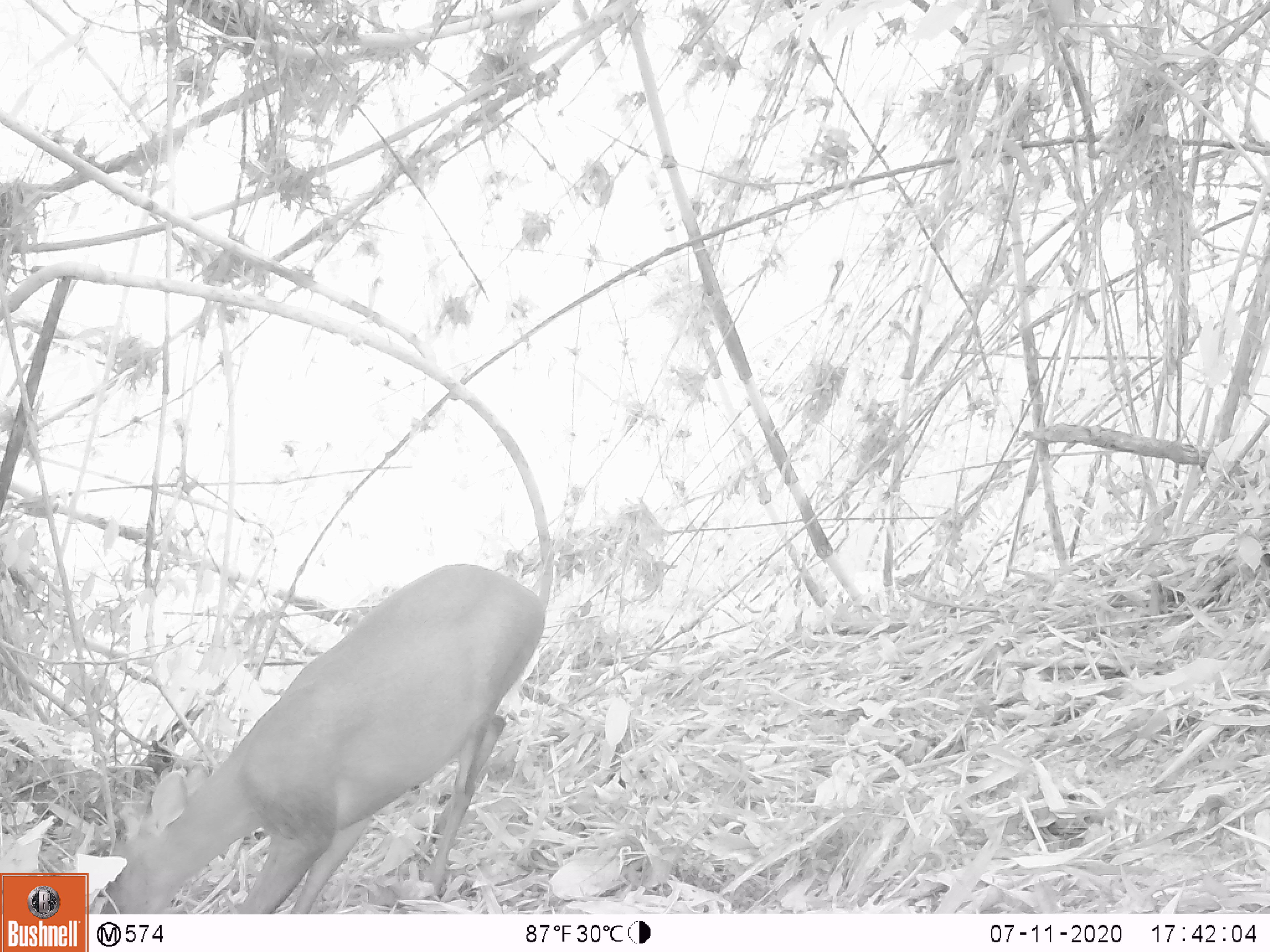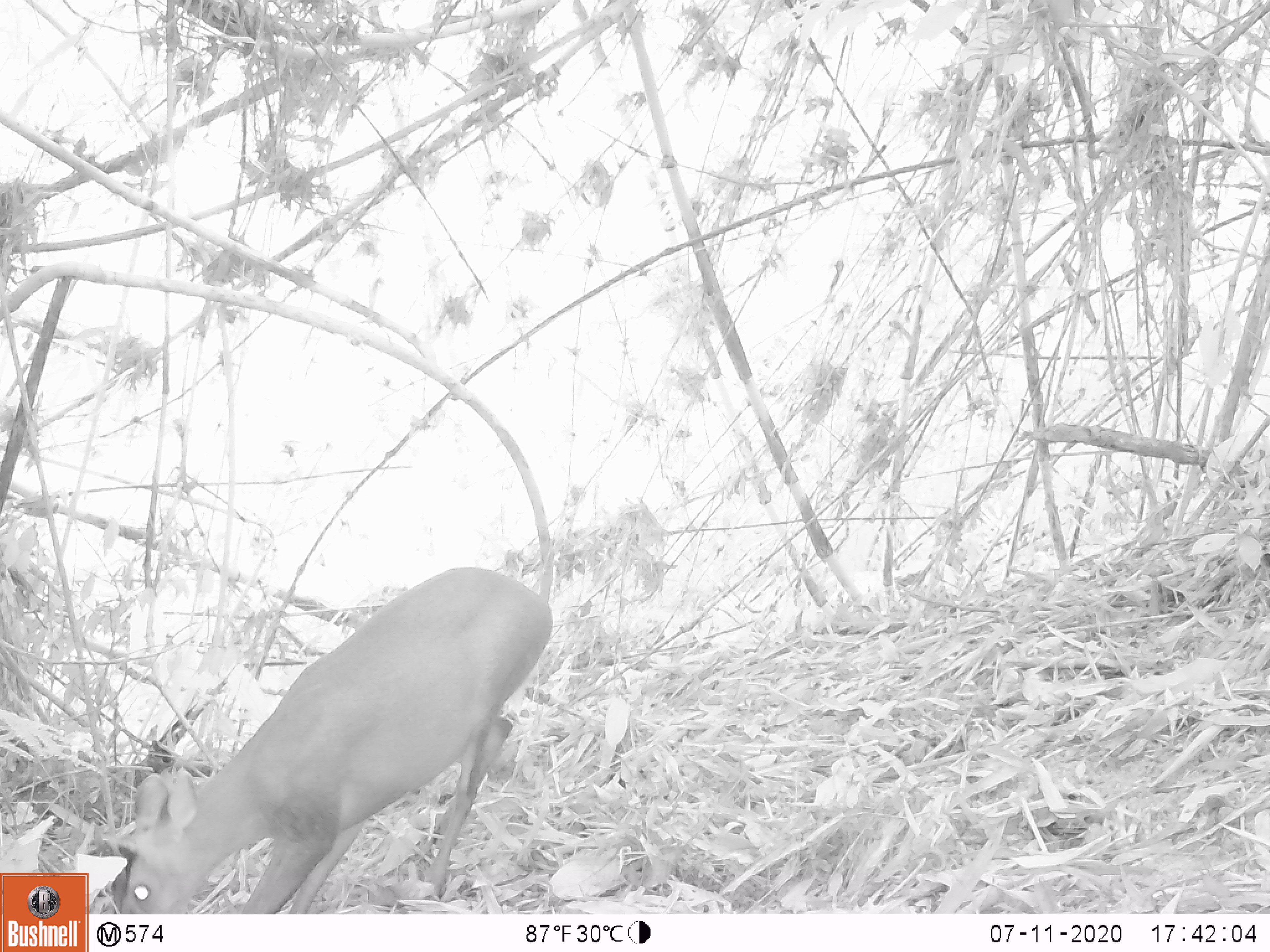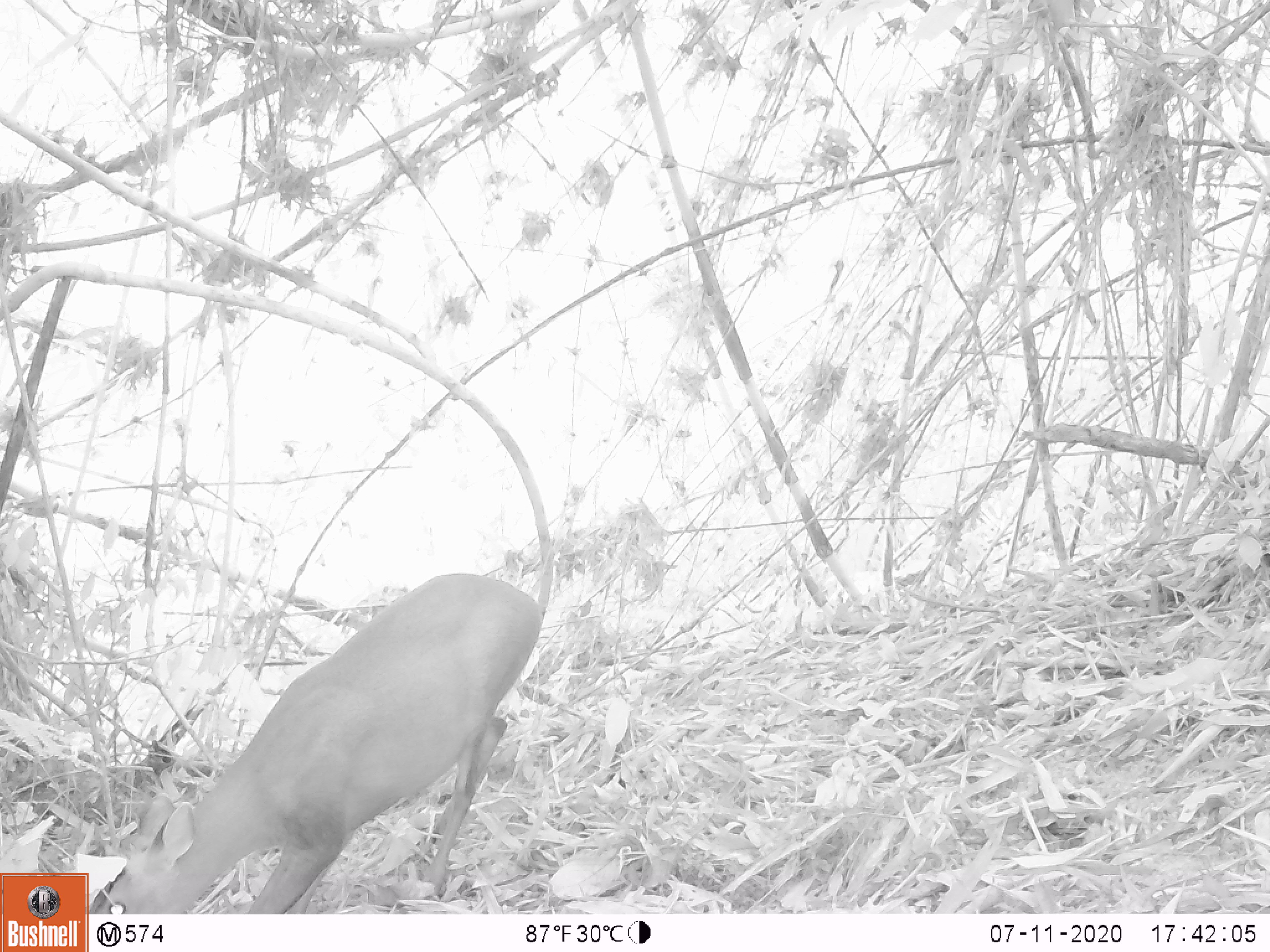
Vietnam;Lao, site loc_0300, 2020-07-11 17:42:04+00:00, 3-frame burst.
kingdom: Animalia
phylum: Chordata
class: Mammalia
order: Artiodactyla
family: Cervidae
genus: Muntiacus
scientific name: Muntiacus rooseveltorum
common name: roosevelt's muntjac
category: roosevelts muntjac group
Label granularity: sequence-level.